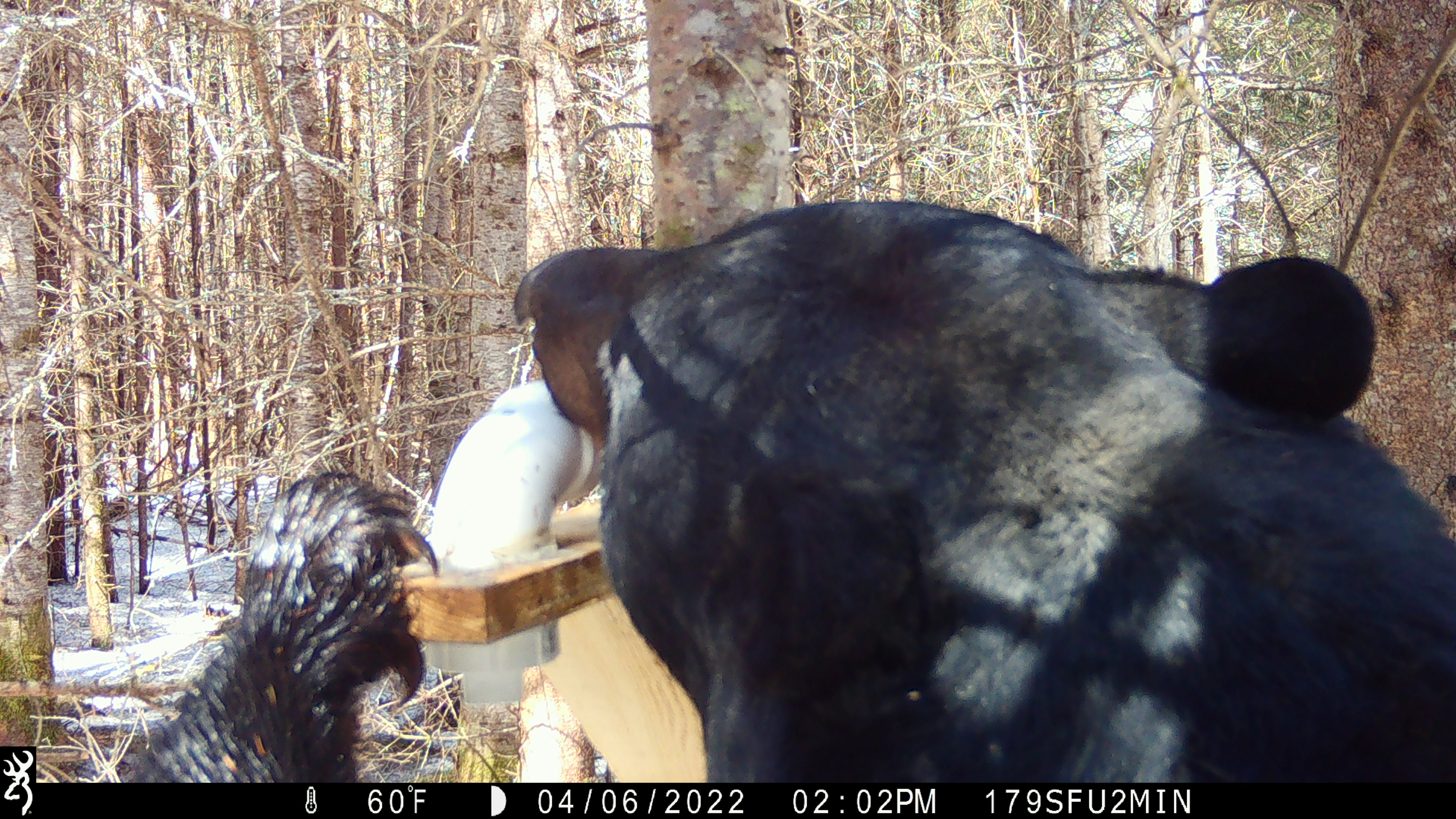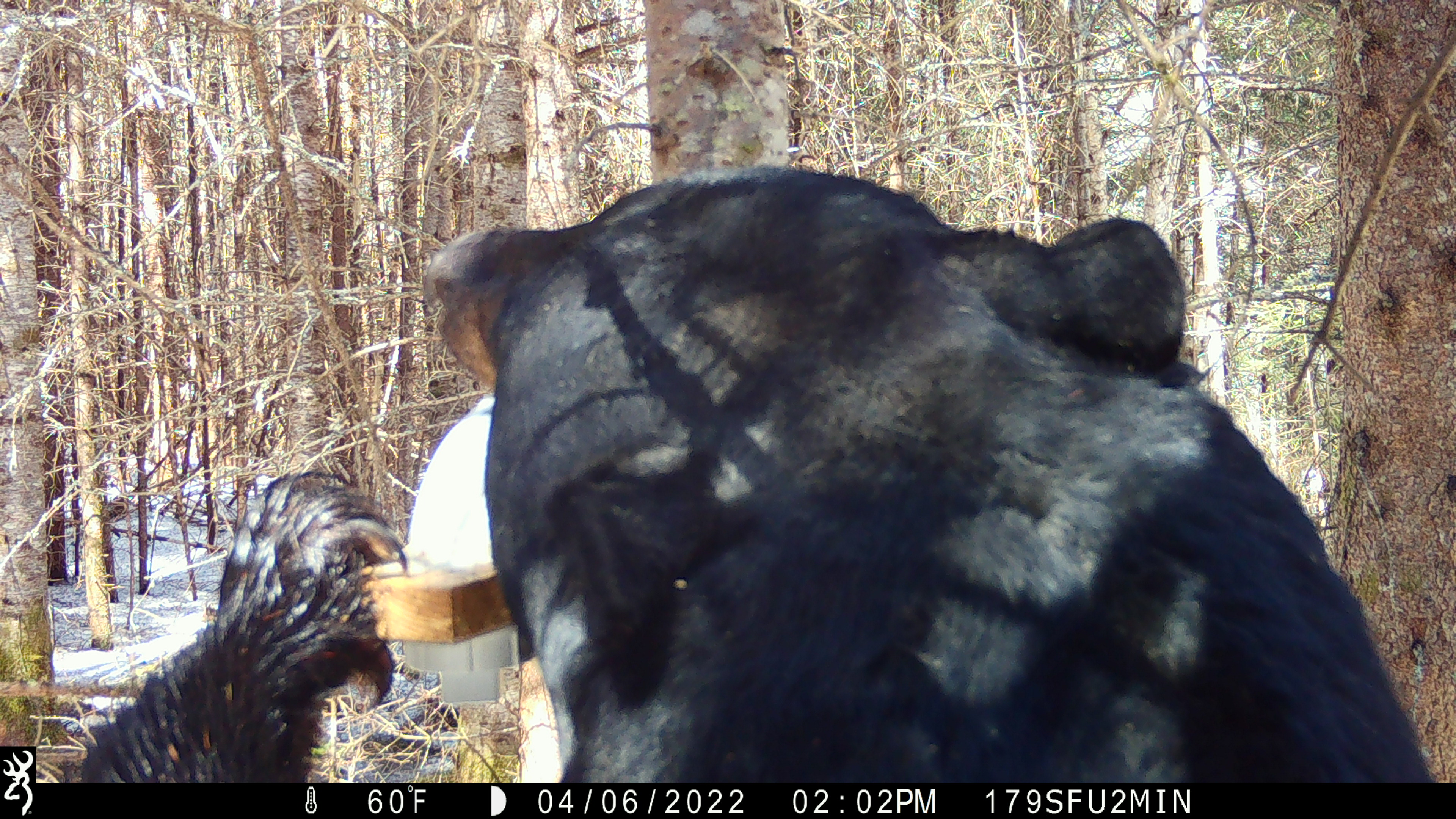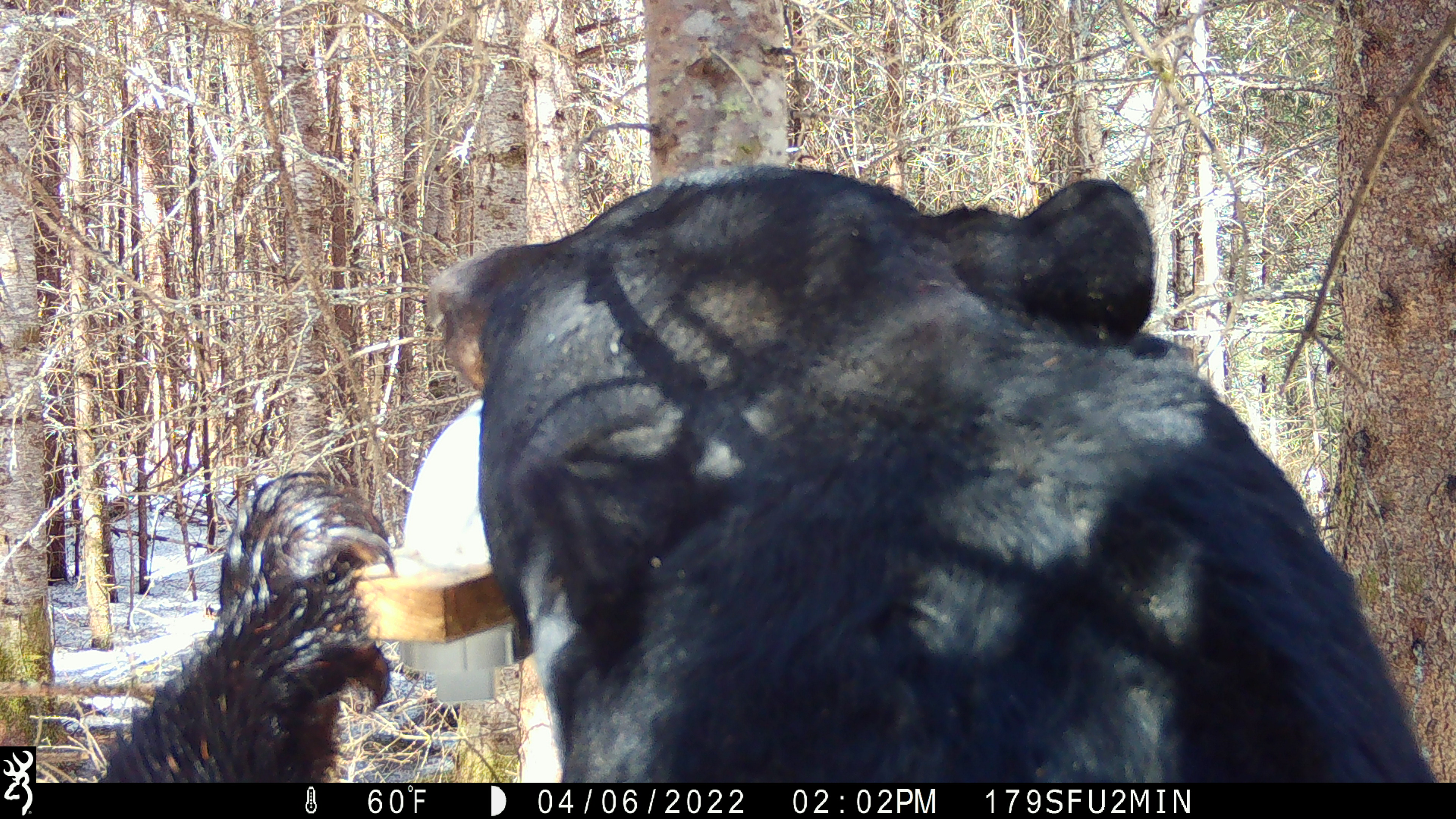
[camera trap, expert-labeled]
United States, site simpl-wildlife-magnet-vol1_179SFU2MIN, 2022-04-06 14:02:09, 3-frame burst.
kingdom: Animalia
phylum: Chordata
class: Mammalia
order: Carnivora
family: Ursidae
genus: Ursus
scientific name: Ursus americanus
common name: black bear